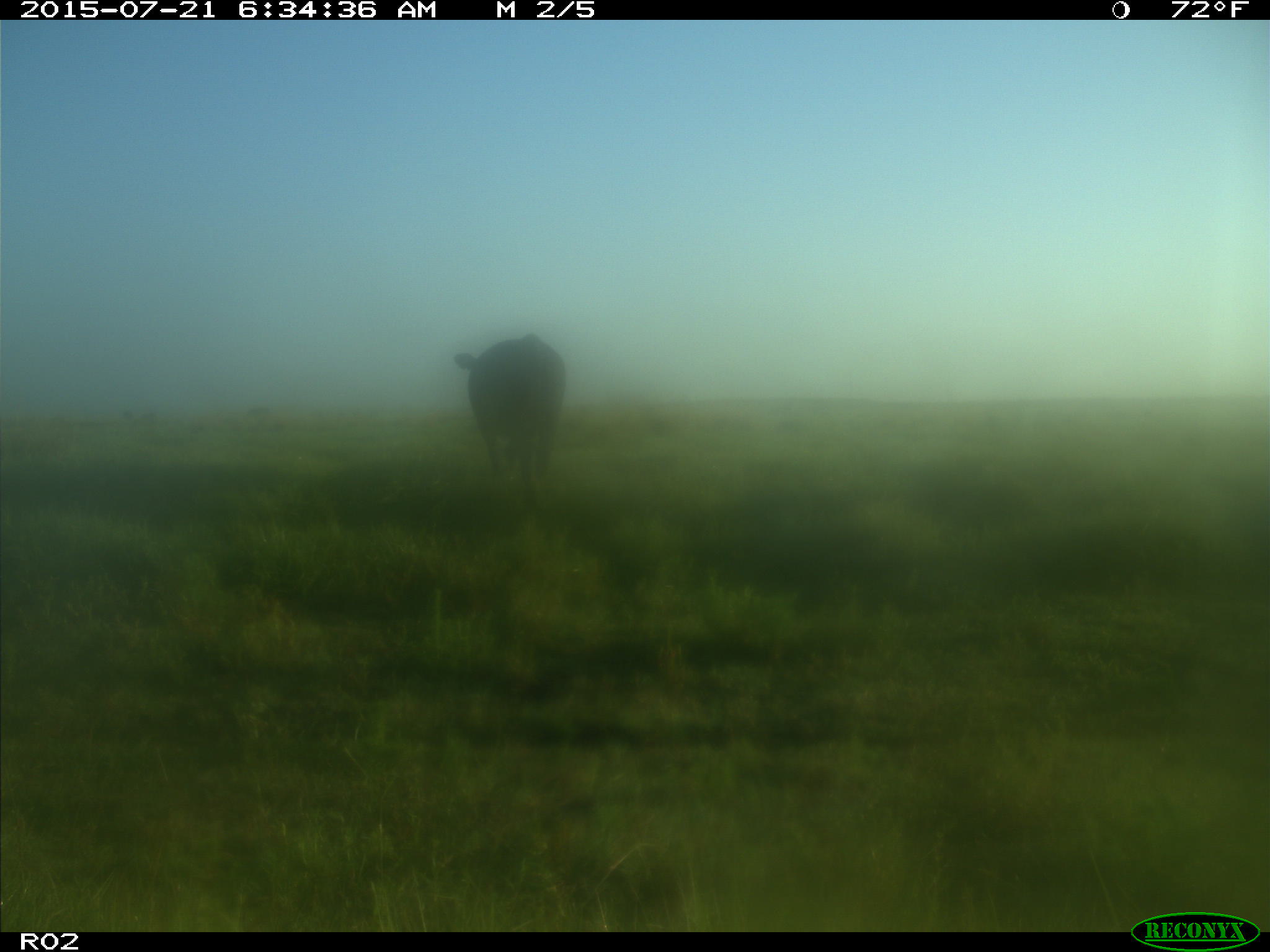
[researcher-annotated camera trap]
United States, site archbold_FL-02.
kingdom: Animalia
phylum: Chordata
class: Mammalia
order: Artiodactyla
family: Bovidae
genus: Bos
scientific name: Bos taurus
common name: domestic cow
Bos taurus (domestic cow).